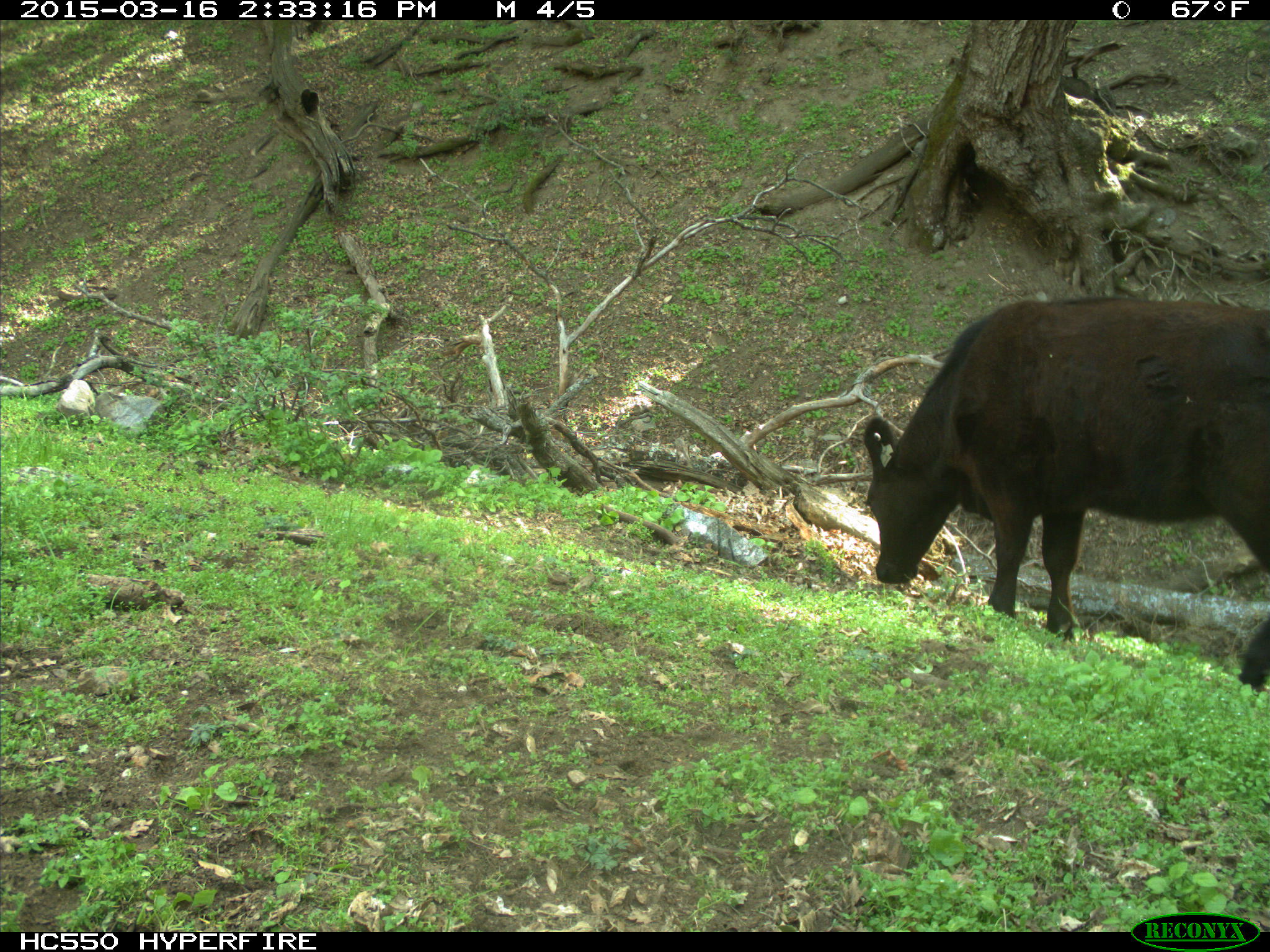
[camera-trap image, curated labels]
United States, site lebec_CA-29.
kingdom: Animalia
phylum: Chordata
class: Mammalia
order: Artiodactyla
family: Bovidae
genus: Bos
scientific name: Bos taurus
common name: domestic cow